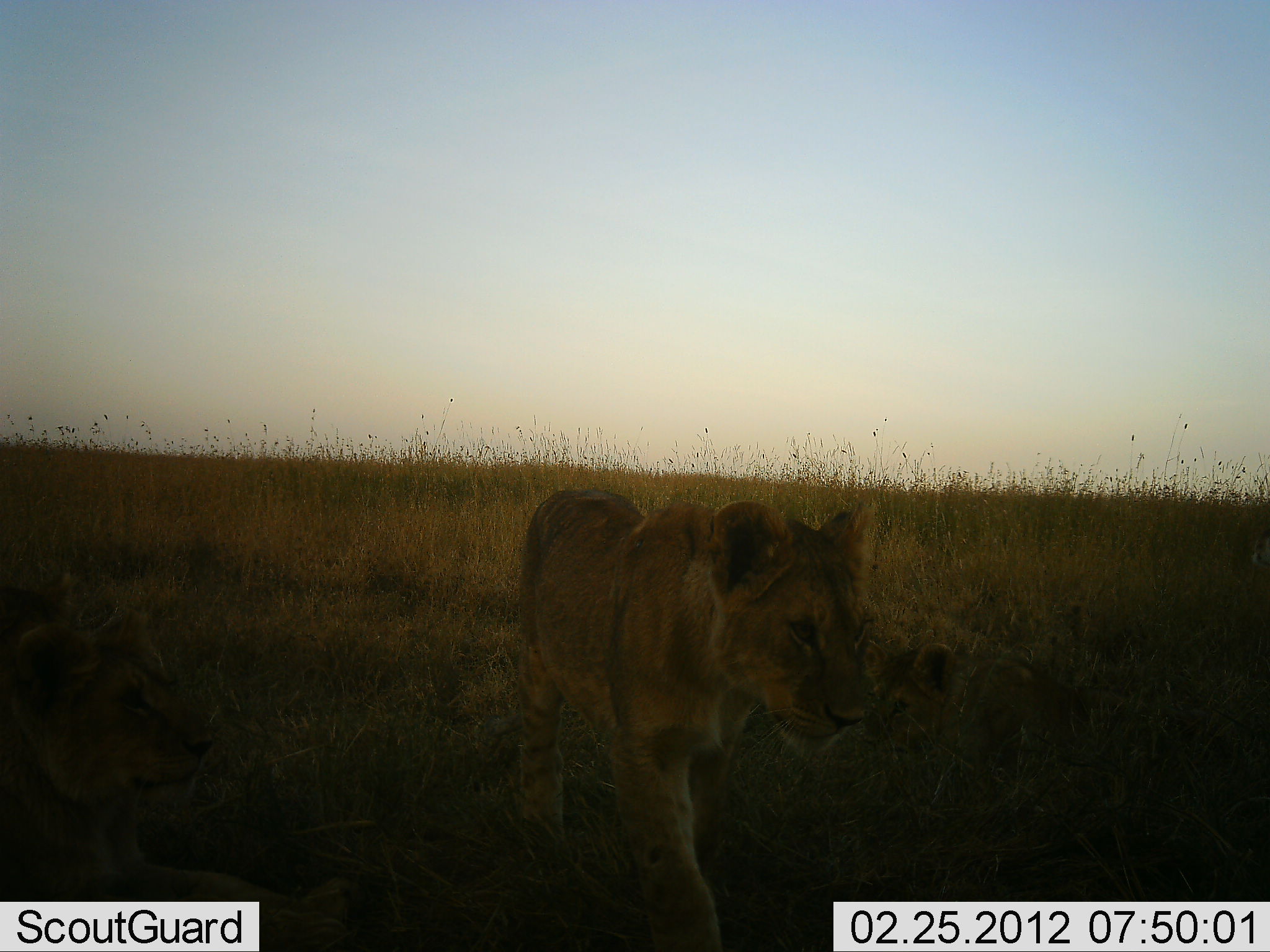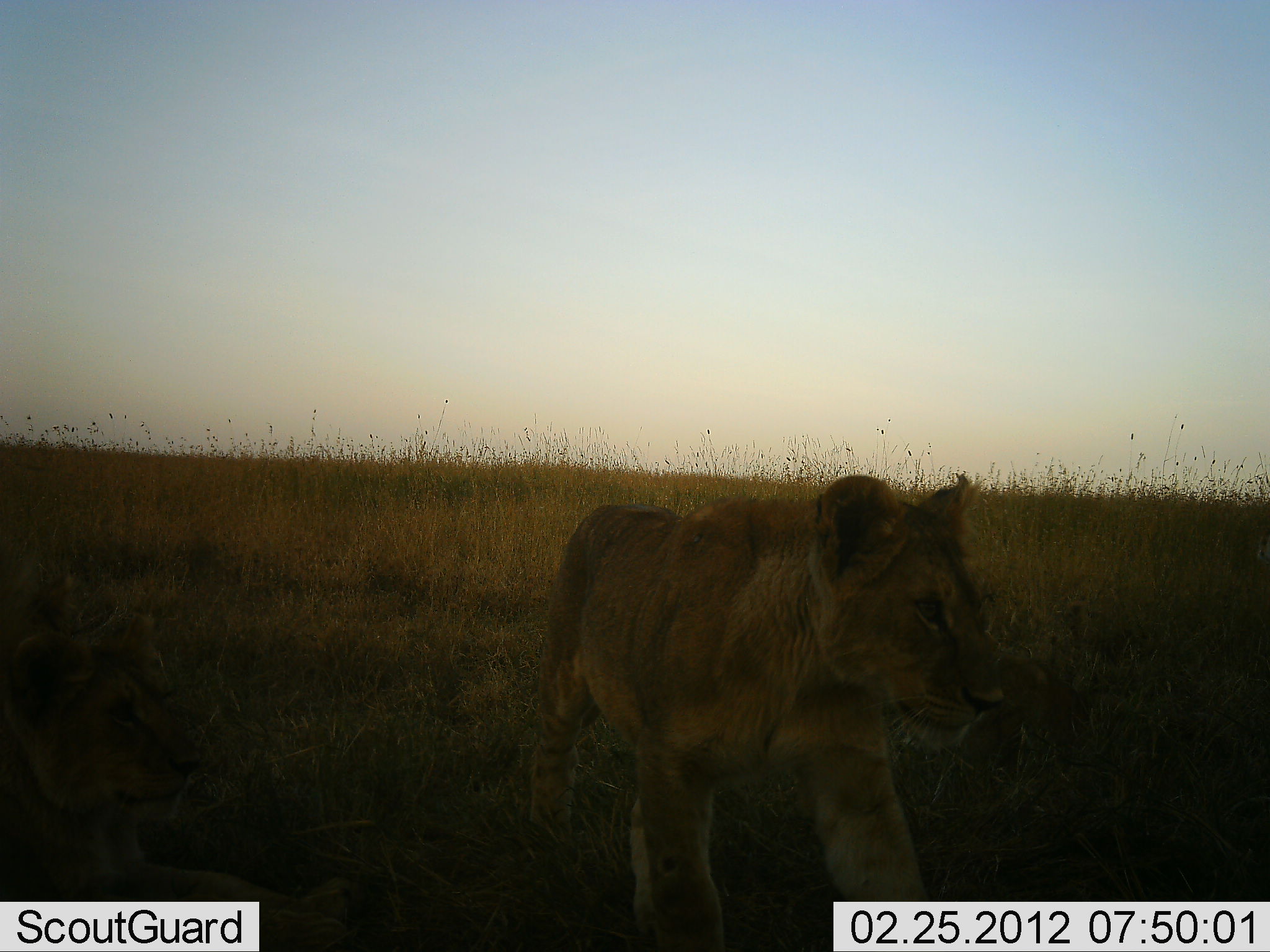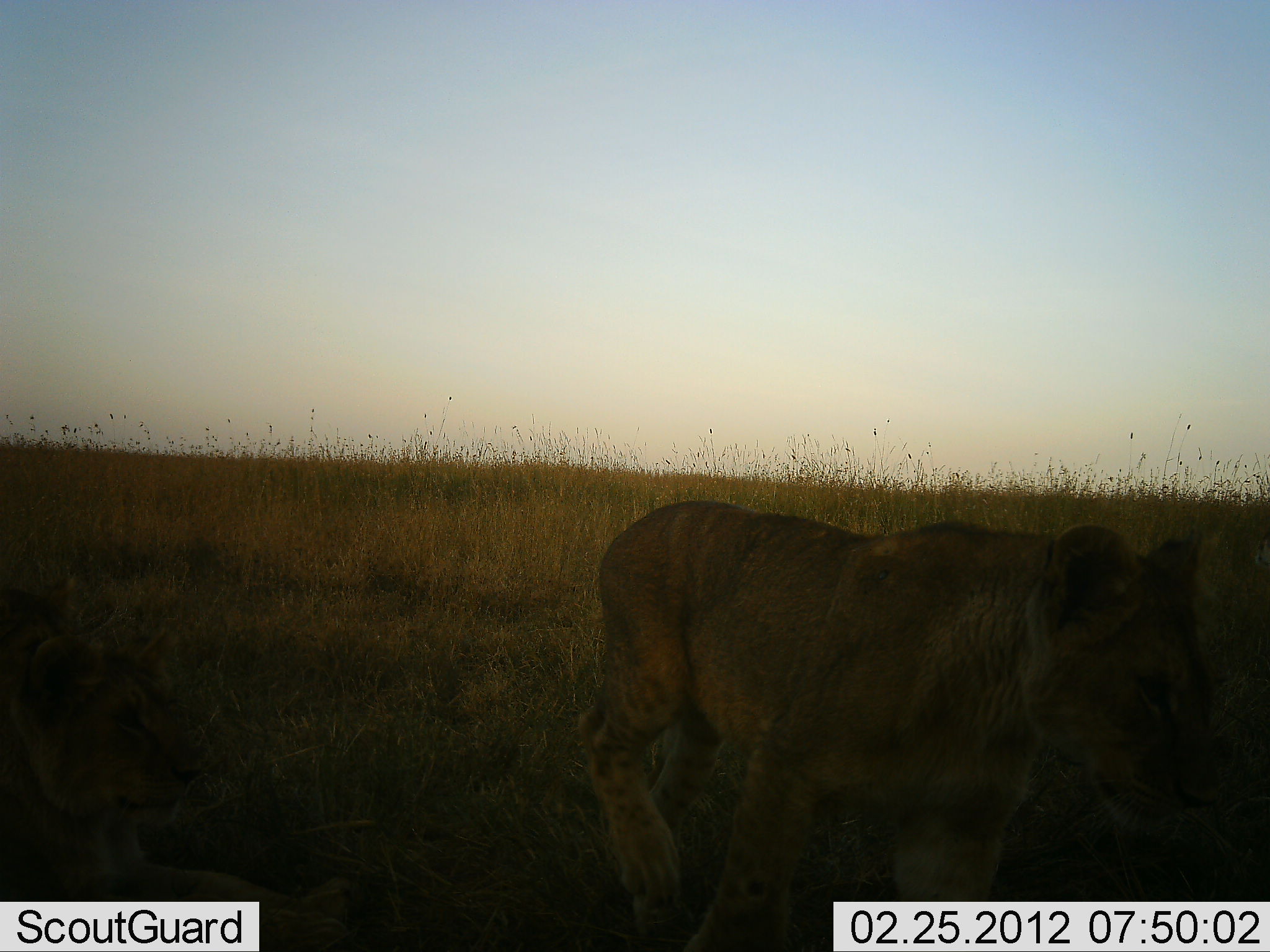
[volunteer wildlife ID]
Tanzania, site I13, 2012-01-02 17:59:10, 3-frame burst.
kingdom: Animalia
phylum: Chordata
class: Mammalia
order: Carnivora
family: Felidae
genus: Panthera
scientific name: Panthera leo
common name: lion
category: lionfemale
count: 2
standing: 6%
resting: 45%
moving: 94%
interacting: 0%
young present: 21%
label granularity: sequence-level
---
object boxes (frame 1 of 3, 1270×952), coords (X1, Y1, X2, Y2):
animal: (515, 488, 872, 952); (3, 604, 364, 952); (853, 633, 1091, 777)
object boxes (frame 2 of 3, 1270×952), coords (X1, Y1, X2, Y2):
animal: (527, 474, 1006, 952); (2, 571, 368, 952); (940, 658, 1094, 779)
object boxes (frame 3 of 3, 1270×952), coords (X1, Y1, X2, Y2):
animal: (573, 501, 1228, 952); (1, 578, 358, 952)